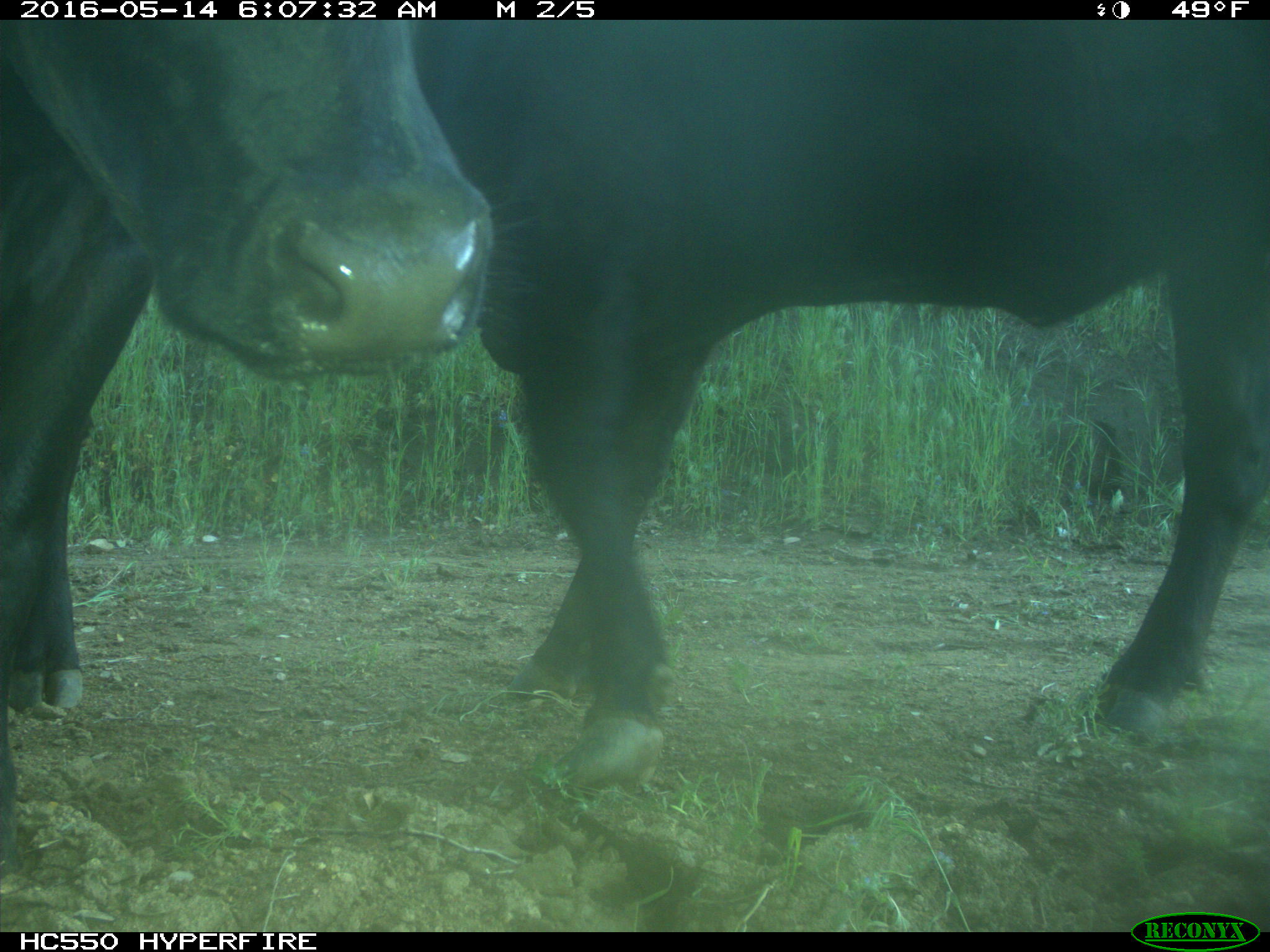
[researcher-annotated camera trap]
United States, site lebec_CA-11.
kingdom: Animalia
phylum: Chordata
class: Mammalia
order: Artiodactyla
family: Bovidae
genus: Bos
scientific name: Bos taurus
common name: domestic cow